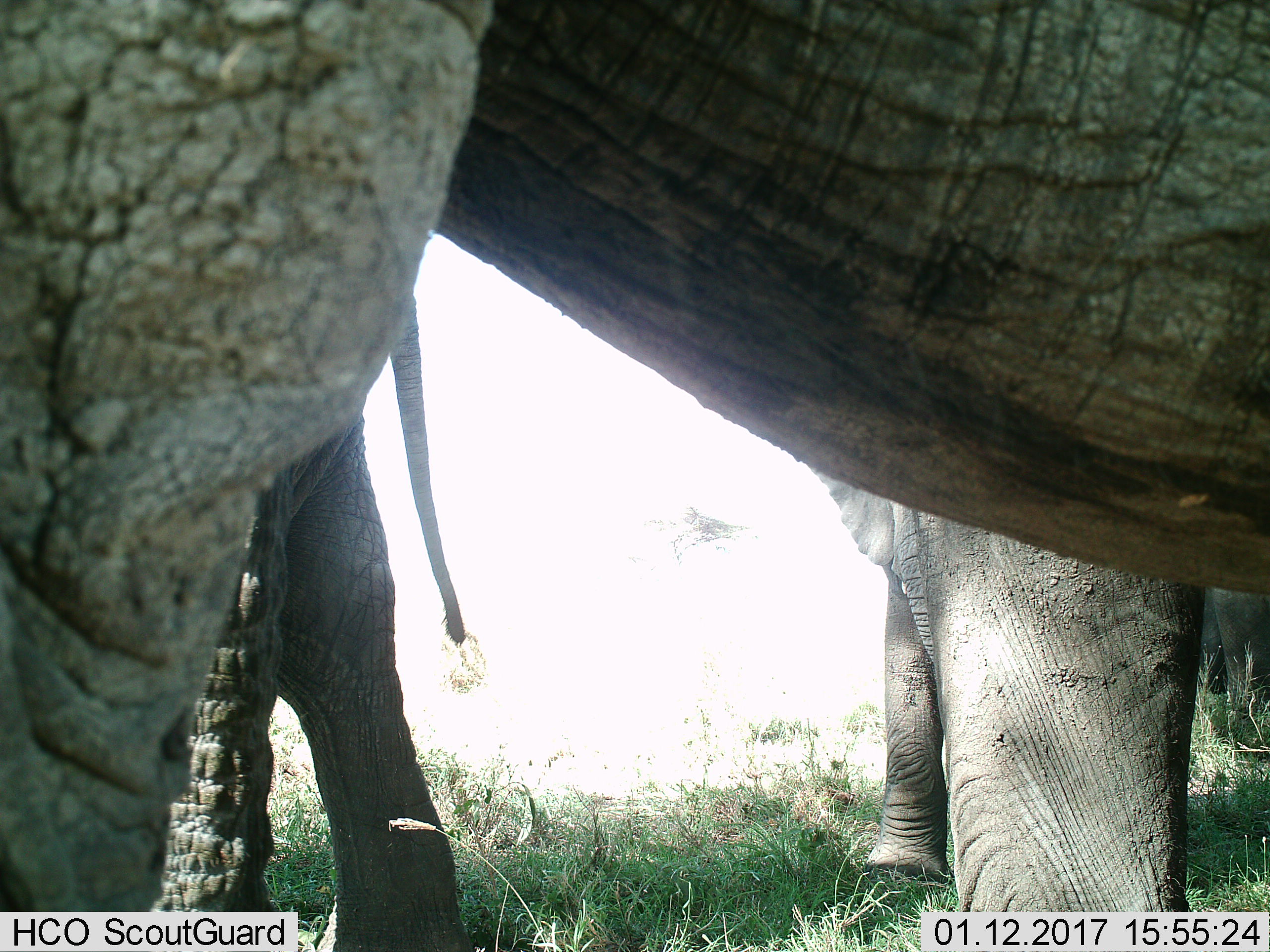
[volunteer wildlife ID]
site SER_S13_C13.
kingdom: Animalia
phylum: Chordata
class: Mammalia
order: Proboscidea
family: Elephantidae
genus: Loxodonta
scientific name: Loxodonta africana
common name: african bush elephant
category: elephant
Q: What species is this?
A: Elephant (african bush elephant) (Loxodonta africana).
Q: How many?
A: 3.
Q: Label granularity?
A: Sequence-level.